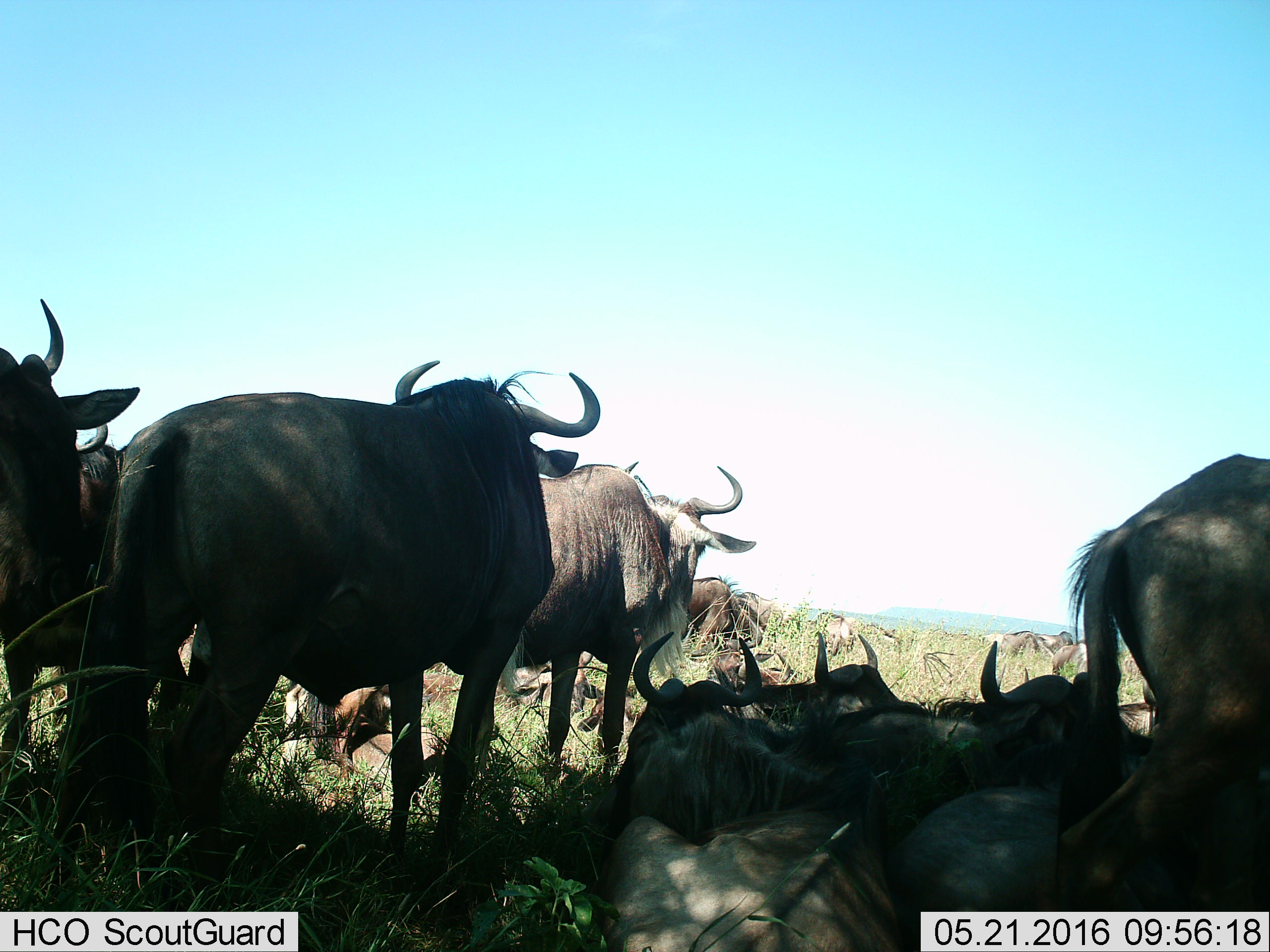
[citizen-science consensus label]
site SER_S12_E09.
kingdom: Animalia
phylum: Chordata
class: Mammalia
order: Artiodactyla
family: Bovidae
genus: Connochaetes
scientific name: Connochaetes taurinus taurinus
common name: blue wildebeest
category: wildebeestblue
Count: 11-50.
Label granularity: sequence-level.